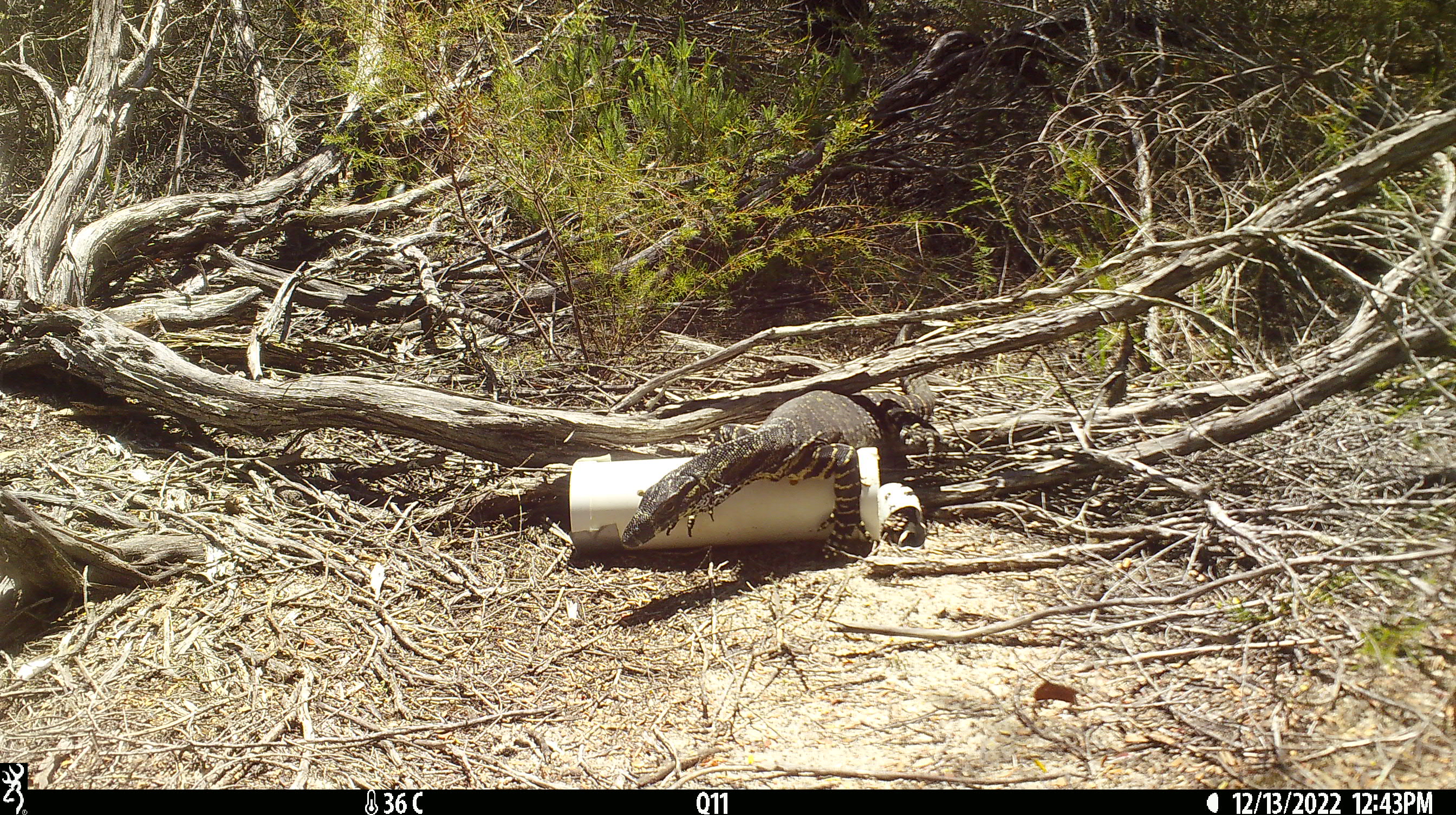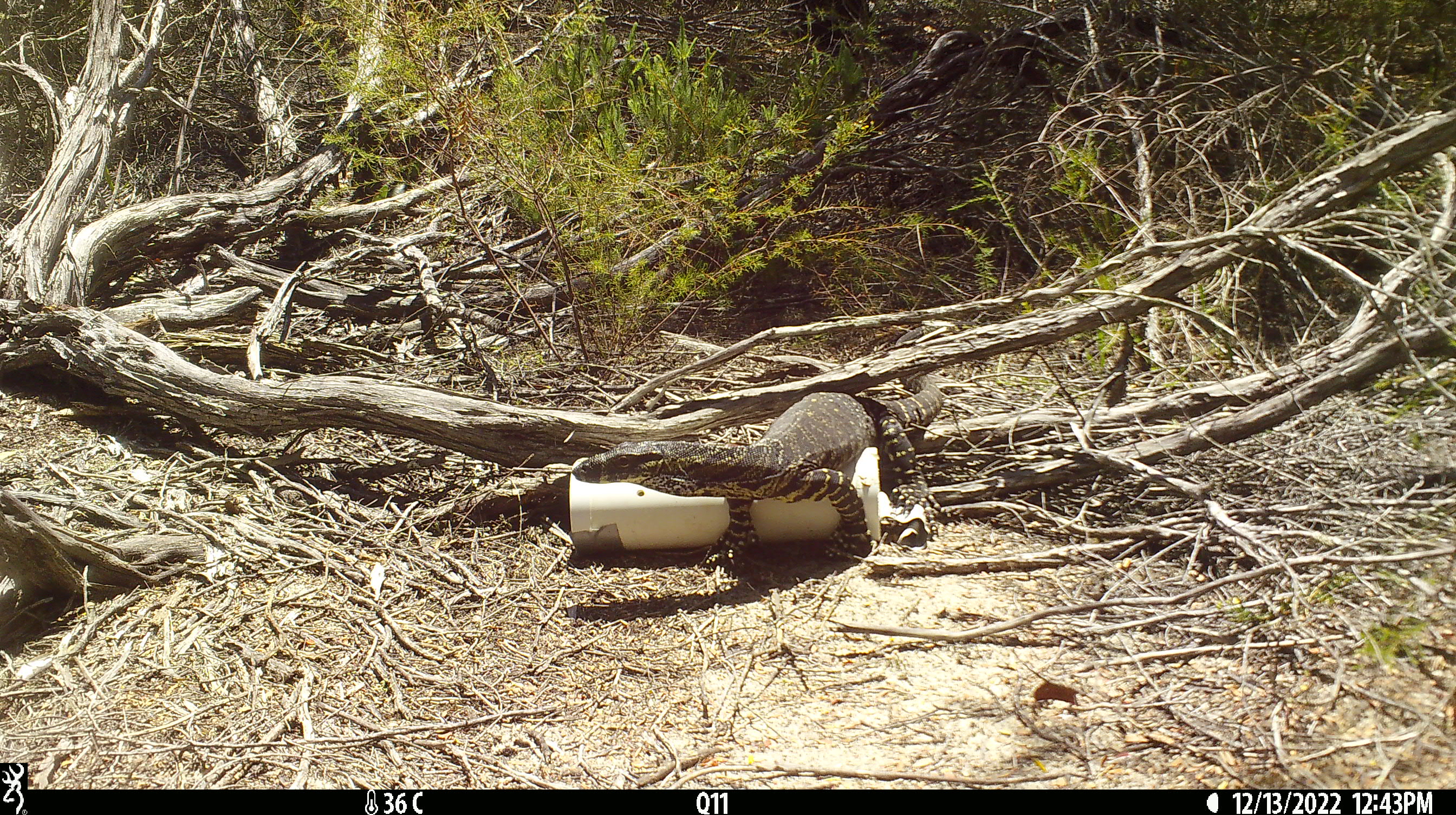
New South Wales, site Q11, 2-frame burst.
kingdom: Animalia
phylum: Chordata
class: Reptilia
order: Squamata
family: Varanidae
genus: Varanus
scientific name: Varanus varius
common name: lace monitor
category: goanna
Goanna (lace monitor) (Varanus varius).